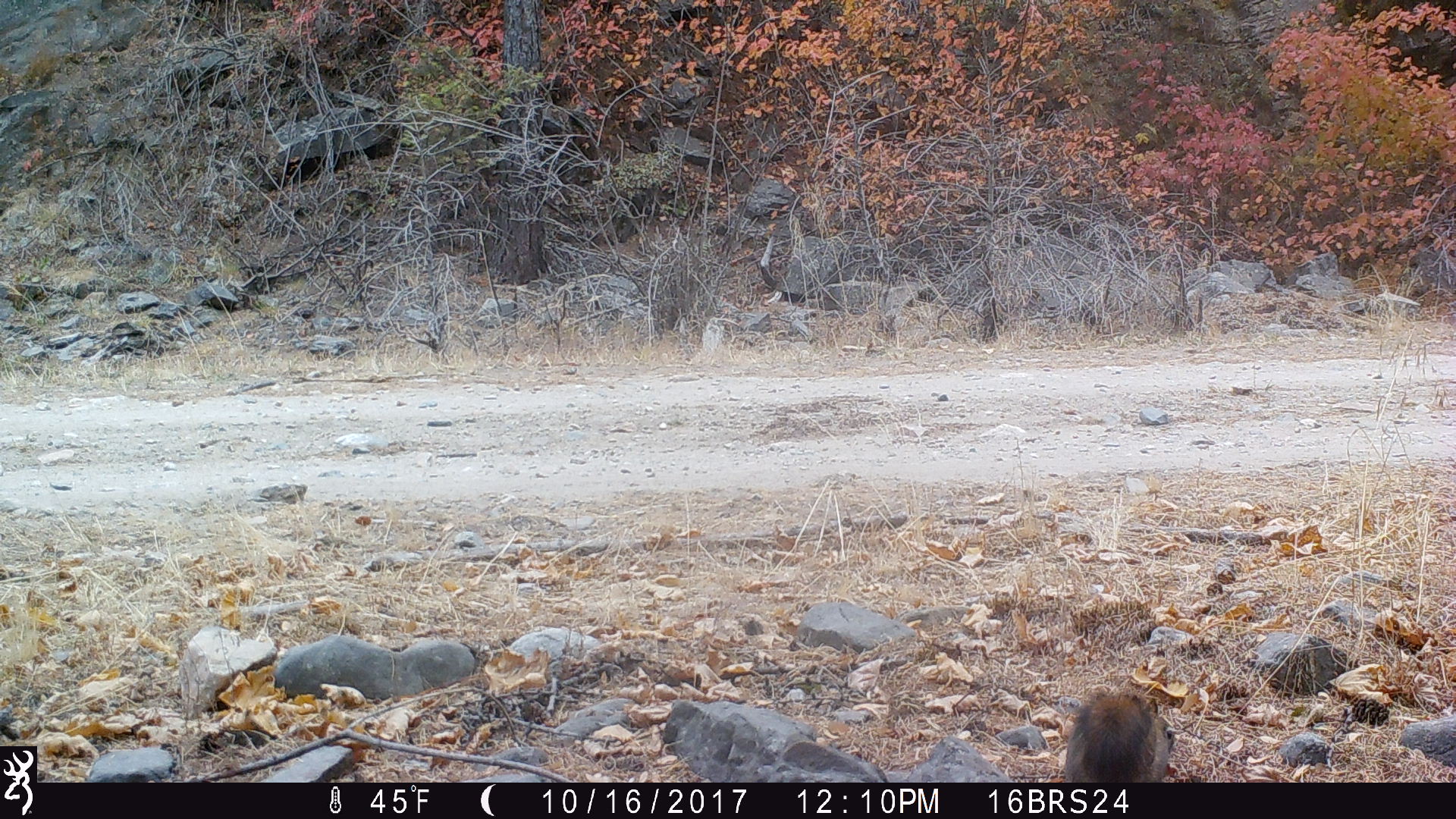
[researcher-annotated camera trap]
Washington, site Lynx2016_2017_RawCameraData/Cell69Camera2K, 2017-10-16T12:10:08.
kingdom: Animalia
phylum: Chordata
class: Mammalia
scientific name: Mammalia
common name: small mammal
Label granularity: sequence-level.